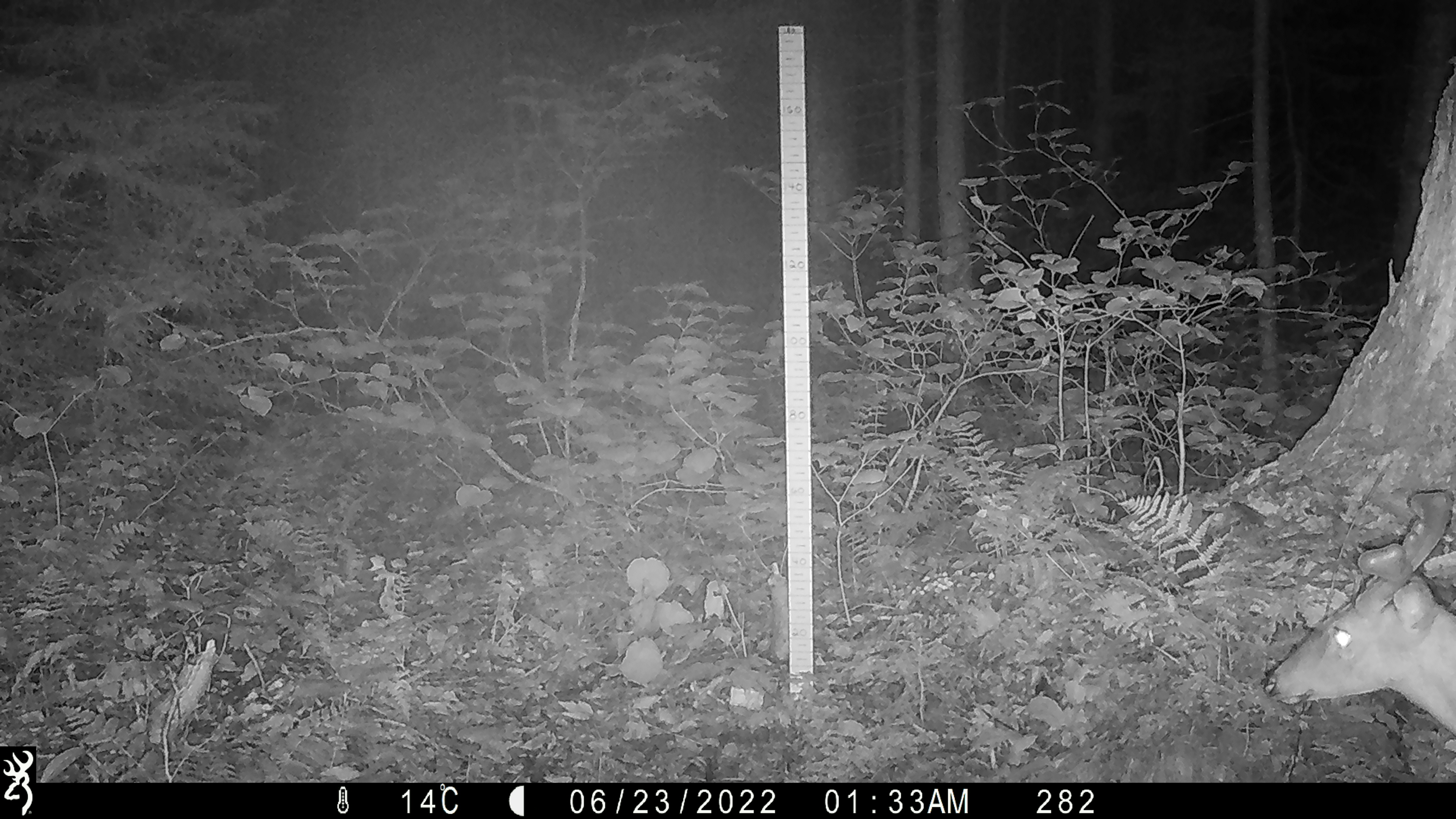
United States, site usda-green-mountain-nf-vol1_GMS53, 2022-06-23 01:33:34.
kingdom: Animalia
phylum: Chordata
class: Mammalia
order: Artiodactyla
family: Cervidae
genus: Odocoileus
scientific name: Odocoileus virginianus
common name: white-tailed deer